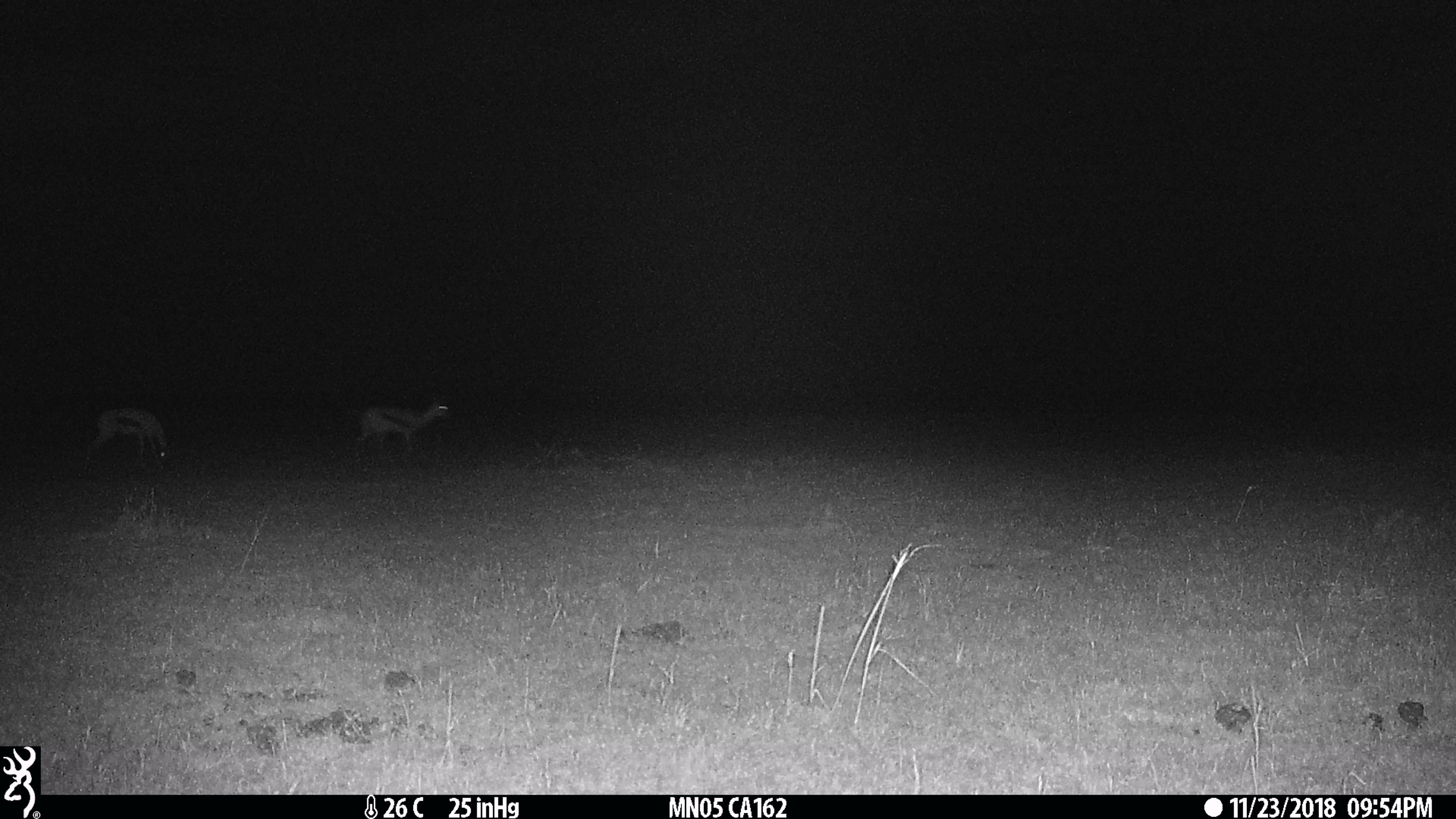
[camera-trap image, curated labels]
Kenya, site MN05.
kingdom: Animalia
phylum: Chordata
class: Mammalia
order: Artiodactyla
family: Bovidae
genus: Eudorcas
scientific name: Eudorcas thomsonii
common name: thomon's gazelle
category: gazelle thomsons